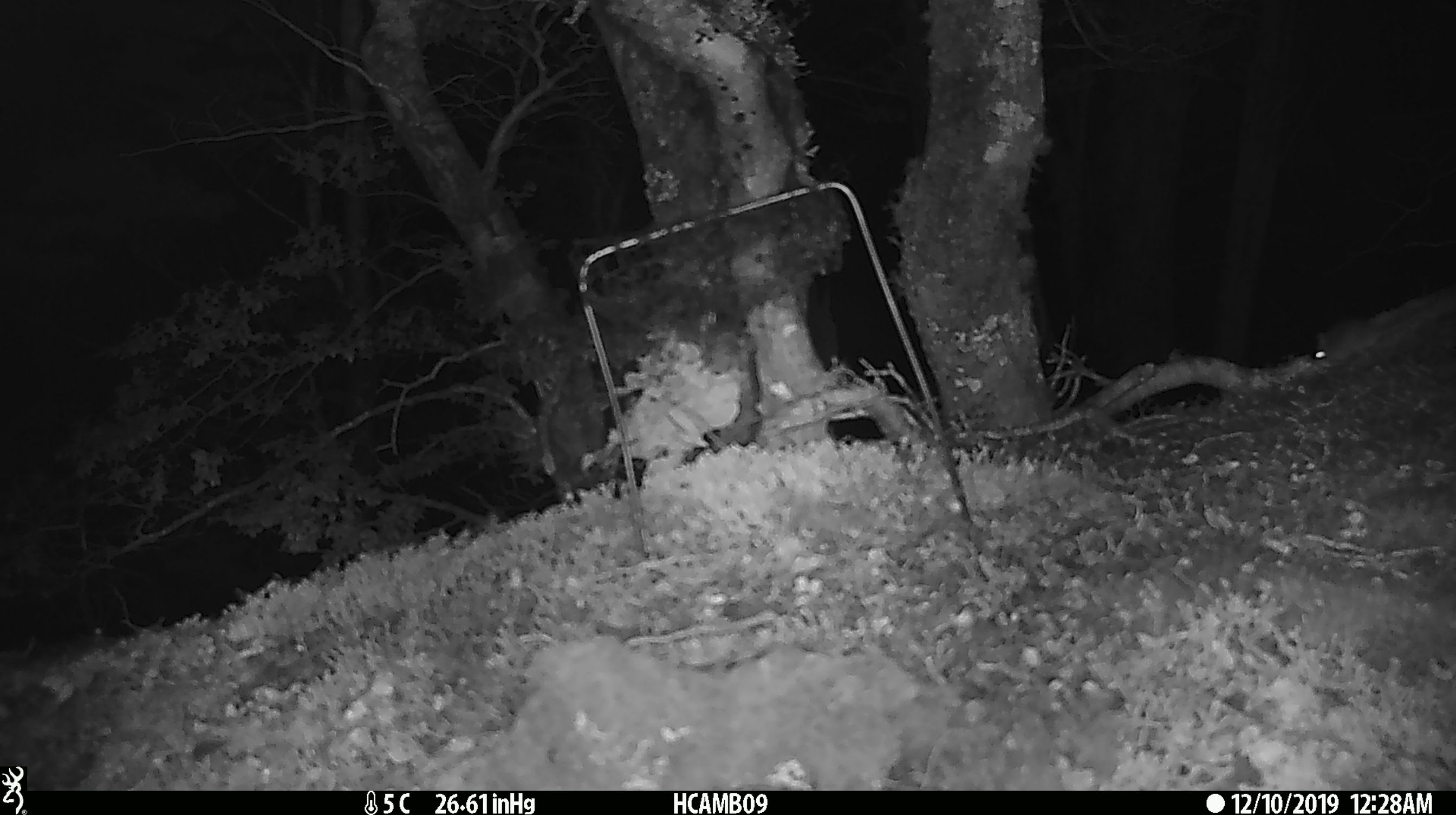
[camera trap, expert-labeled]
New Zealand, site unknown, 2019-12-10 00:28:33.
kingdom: Animalia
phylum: Chordata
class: Mammalia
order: Rodentia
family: Muridae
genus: Mus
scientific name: Mus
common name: mouse